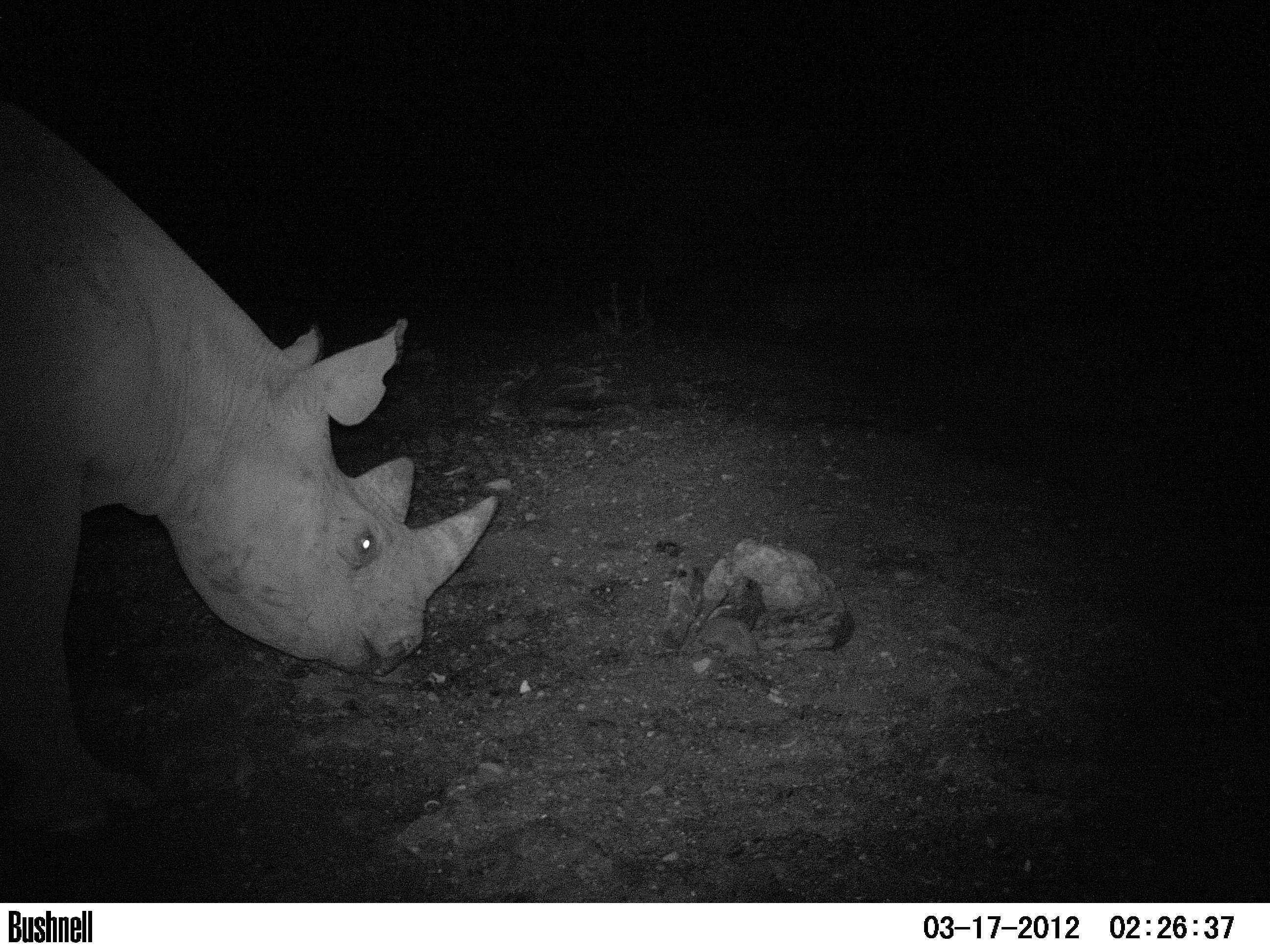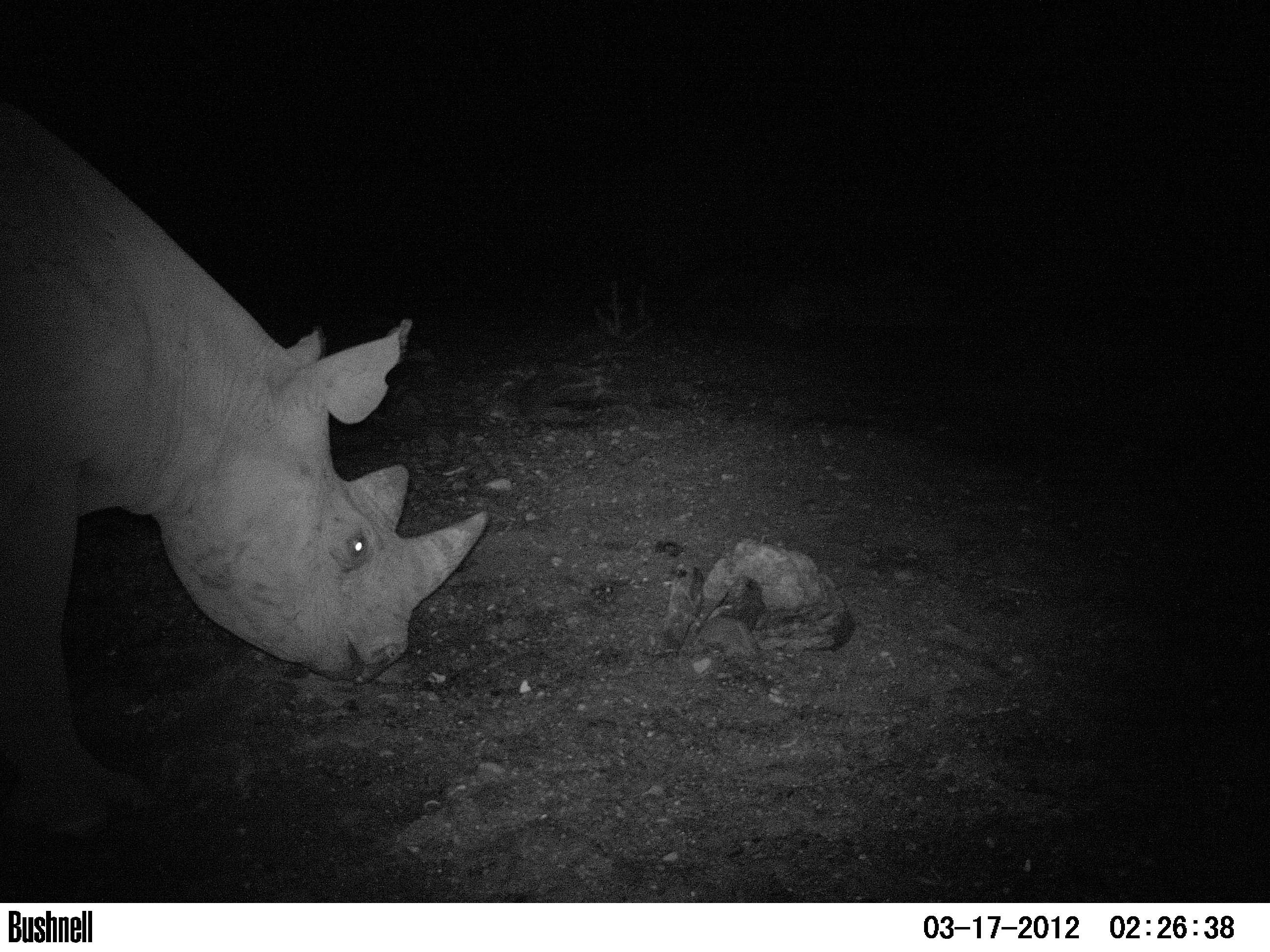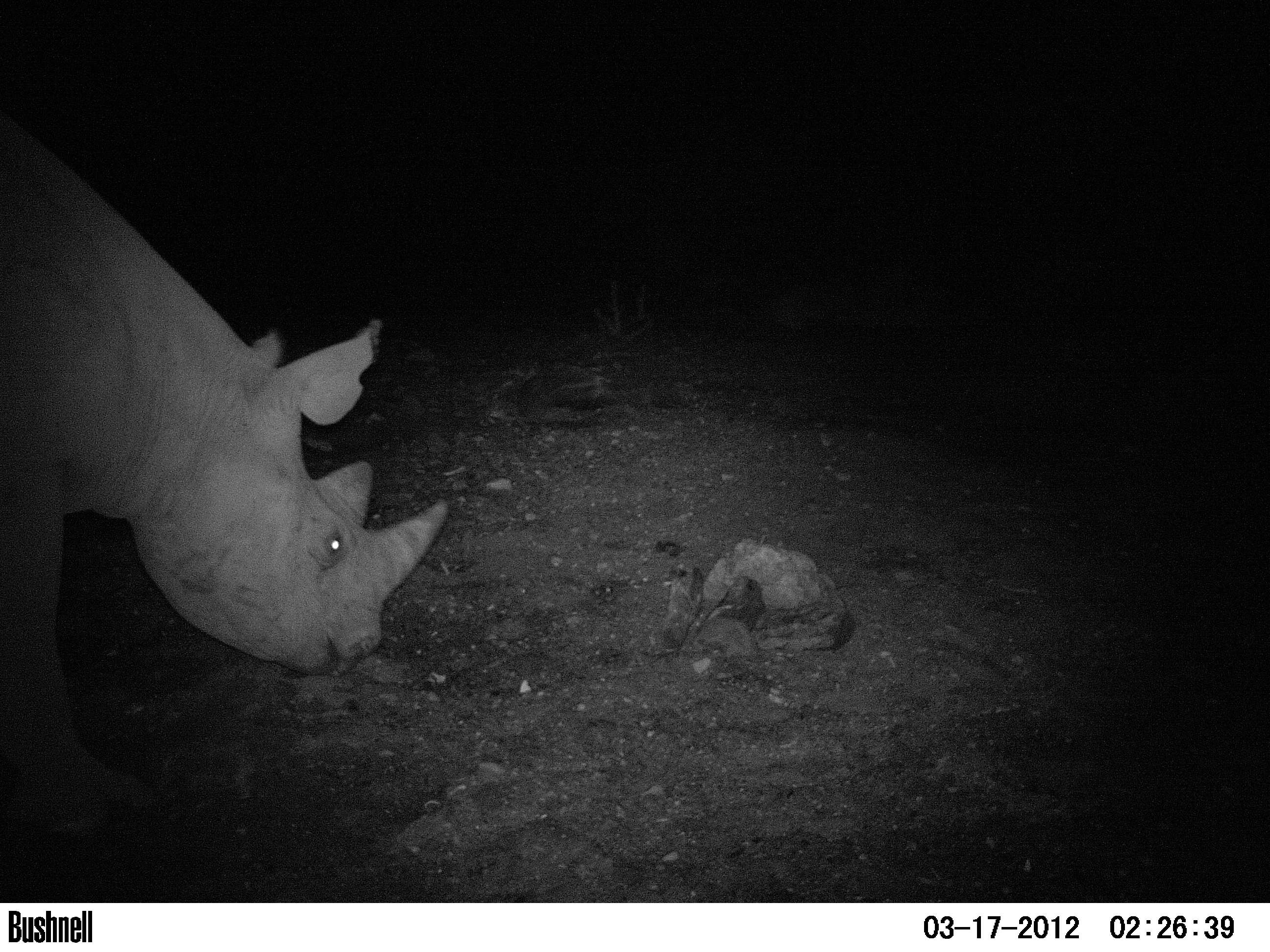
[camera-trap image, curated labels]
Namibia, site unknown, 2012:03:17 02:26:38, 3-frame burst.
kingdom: Animalia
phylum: Chordata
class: Mammalia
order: Perissodactyla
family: Rhinocerotidae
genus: Diceros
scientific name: Diceros bicornis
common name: black rhinoceros